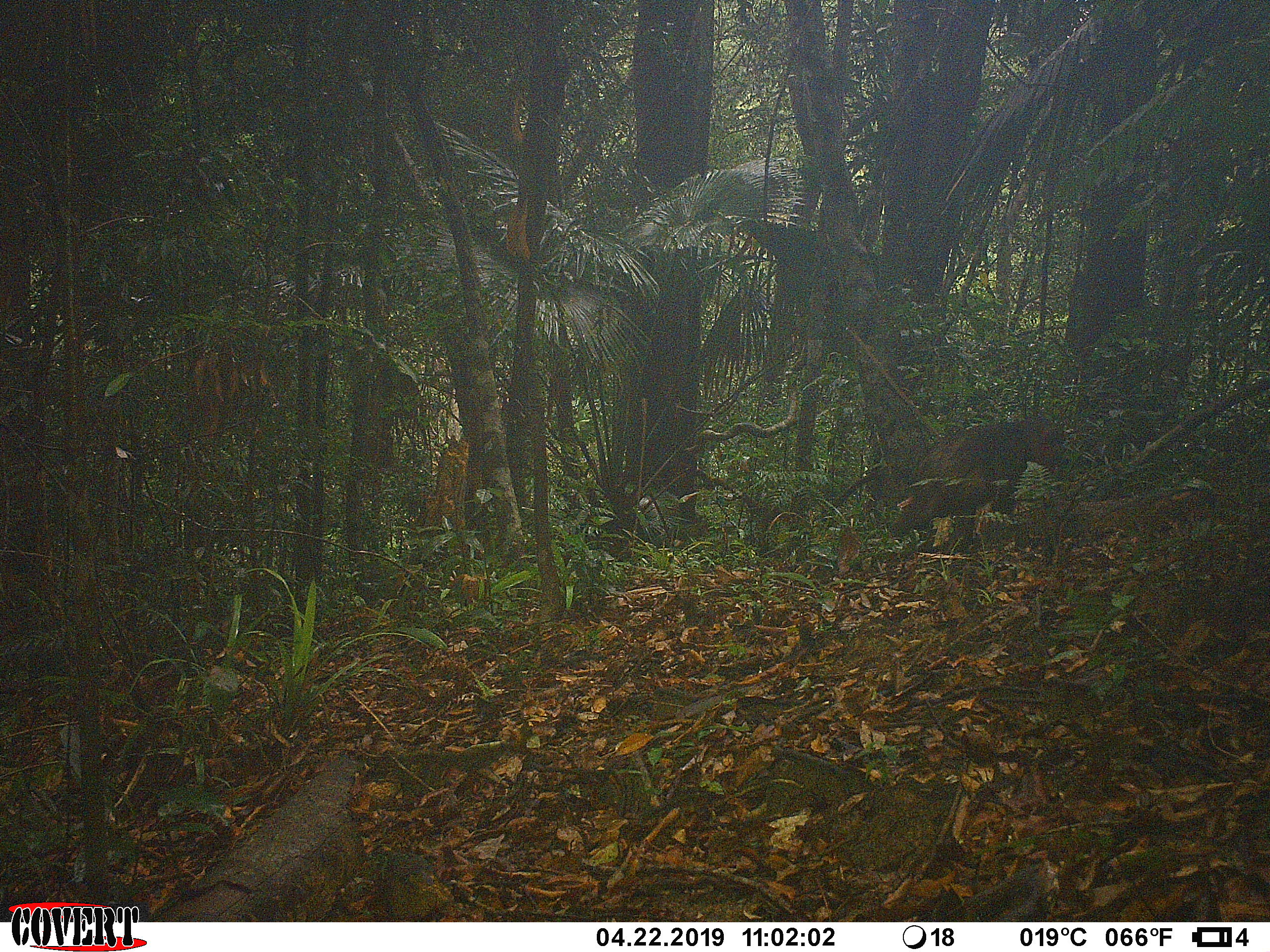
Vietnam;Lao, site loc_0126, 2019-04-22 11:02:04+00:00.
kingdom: Animalia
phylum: Chordata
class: Mammalia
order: Primates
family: Cercopithecidae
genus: Macaca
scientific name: Macaca arctoides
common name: stump-tailed macaque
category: stump tailed macaque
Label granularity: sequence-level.